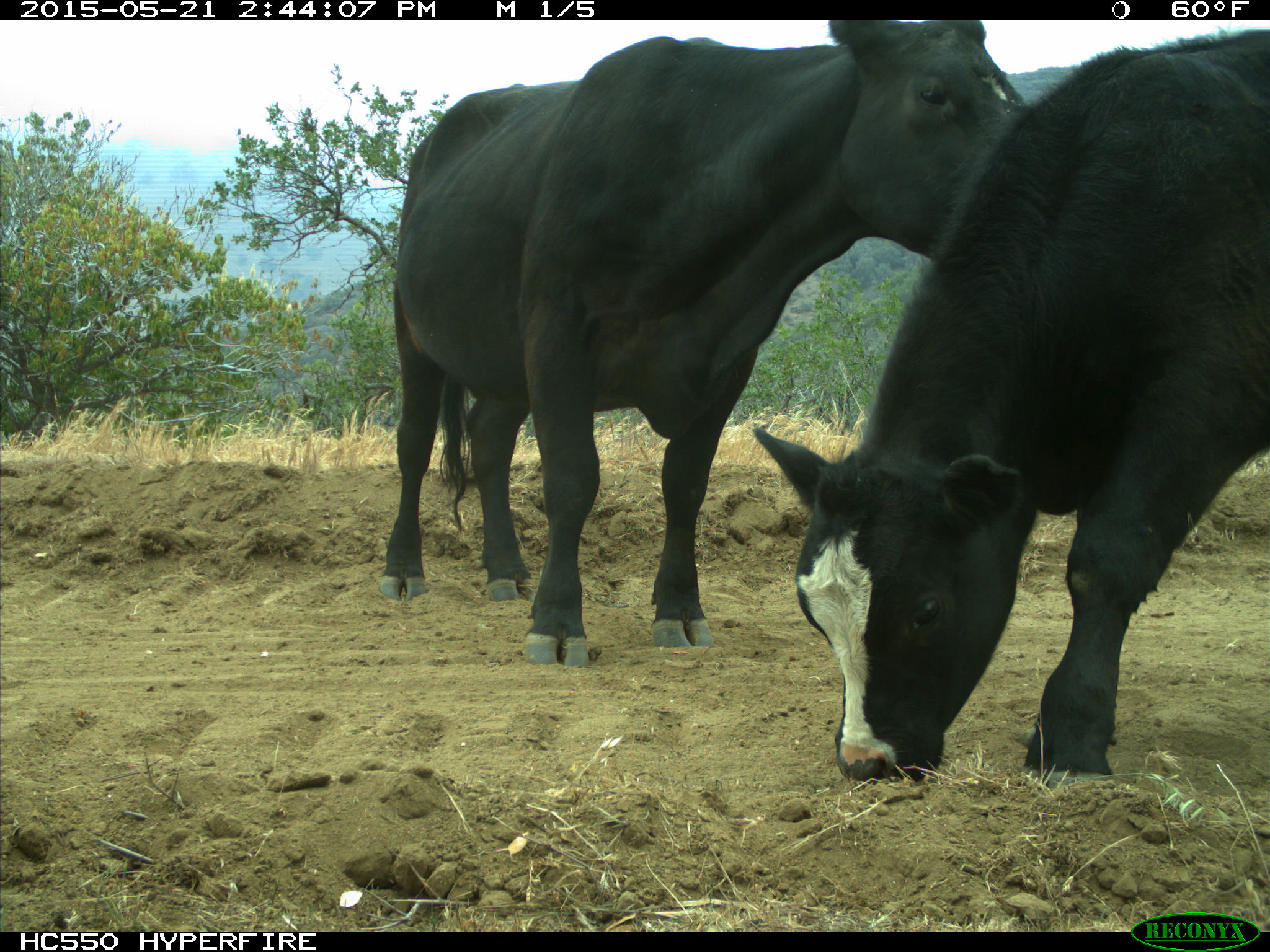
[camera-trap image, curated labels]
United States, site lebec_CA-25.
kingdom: Animalia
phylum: Chordata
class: Mammalia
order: Artiodactyla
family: Bovidae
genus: Bos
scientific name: Bos taurus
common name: domestic cow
Bos taurus (domestic cow).